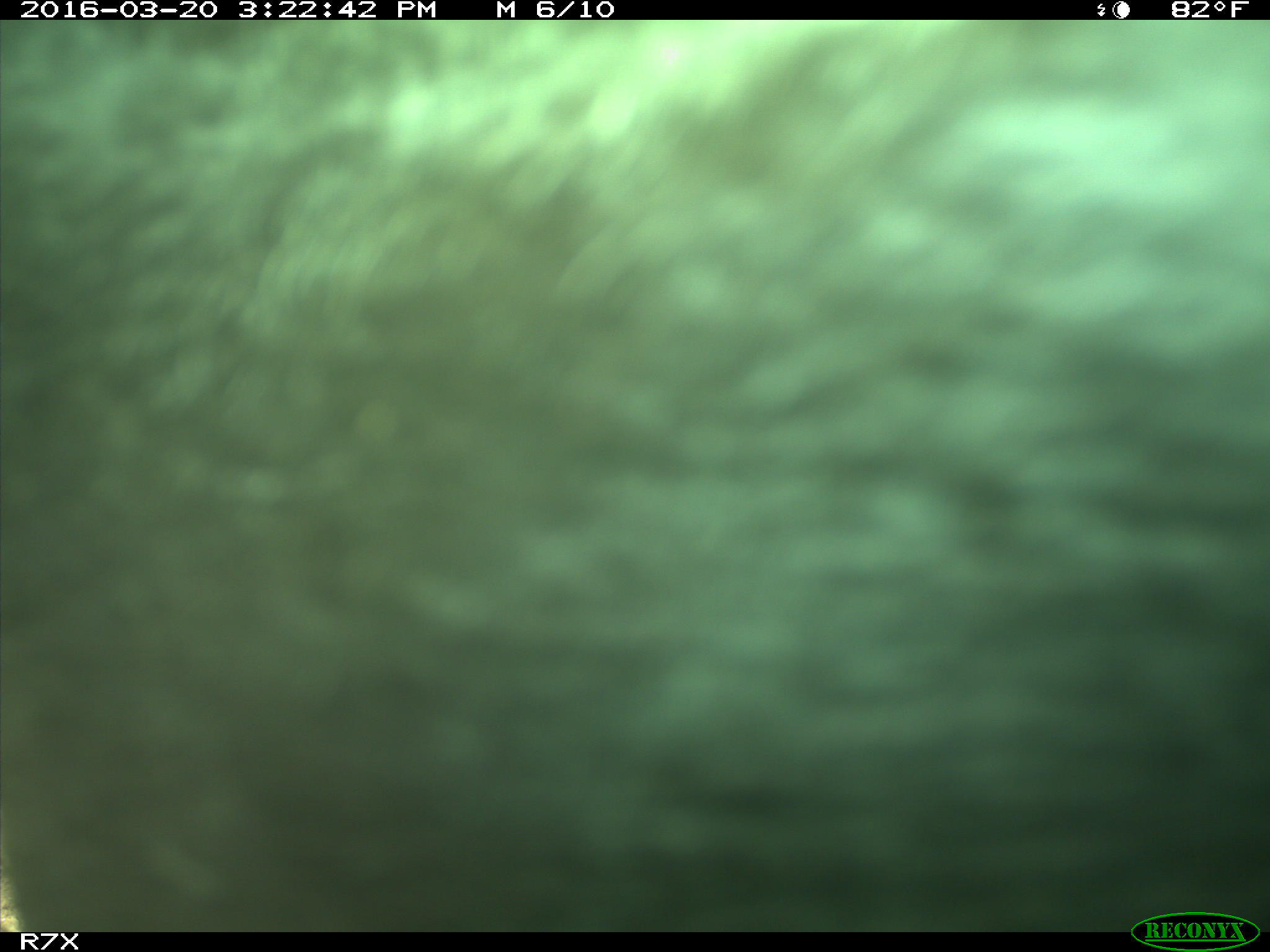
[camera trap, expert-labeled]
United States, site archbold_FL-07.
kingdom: Animalia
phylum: Chordata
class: Mammalia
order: Artiodactyla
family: Bovidae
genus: Bos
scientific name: Bos taurus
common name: domestic cow